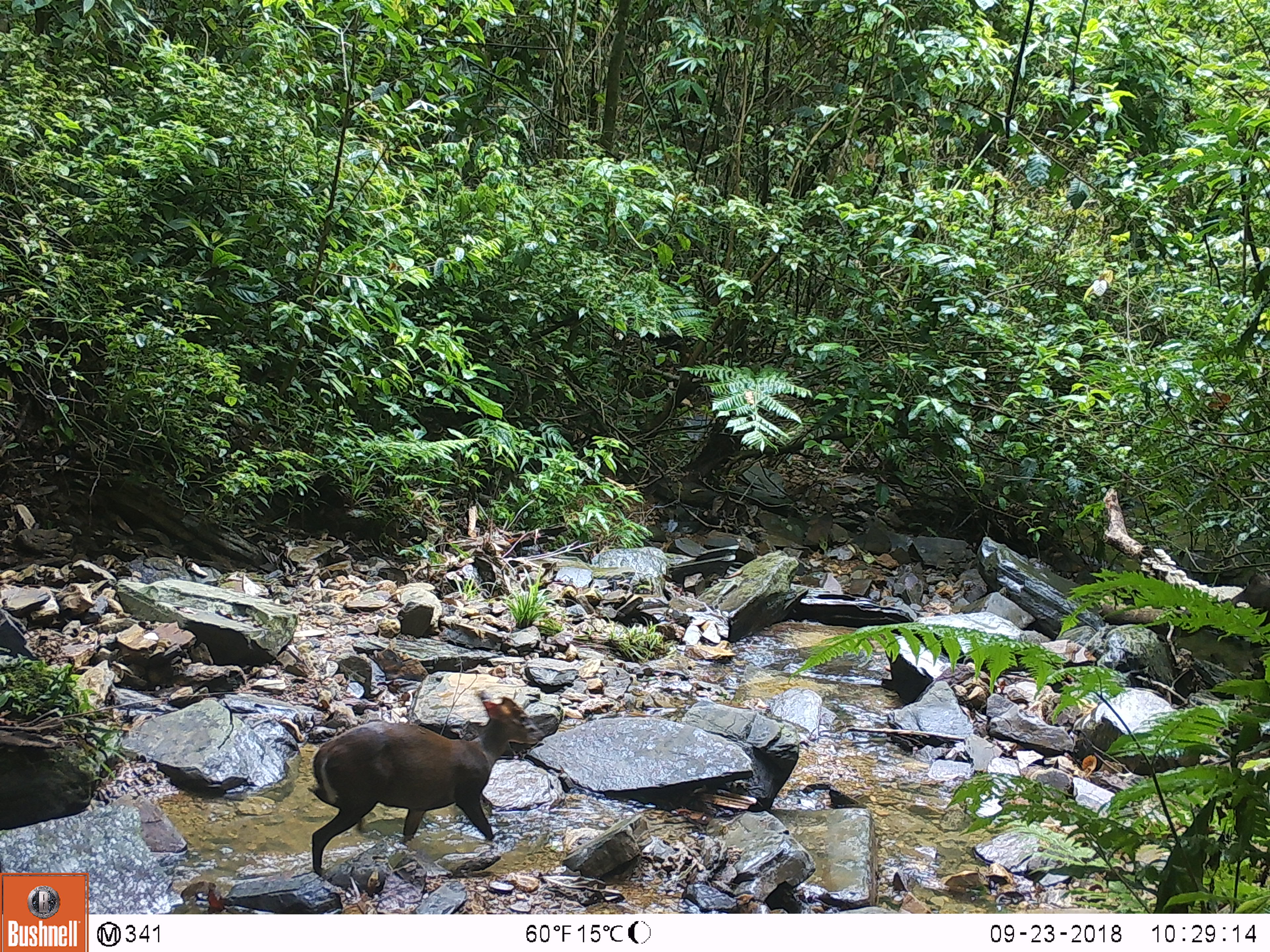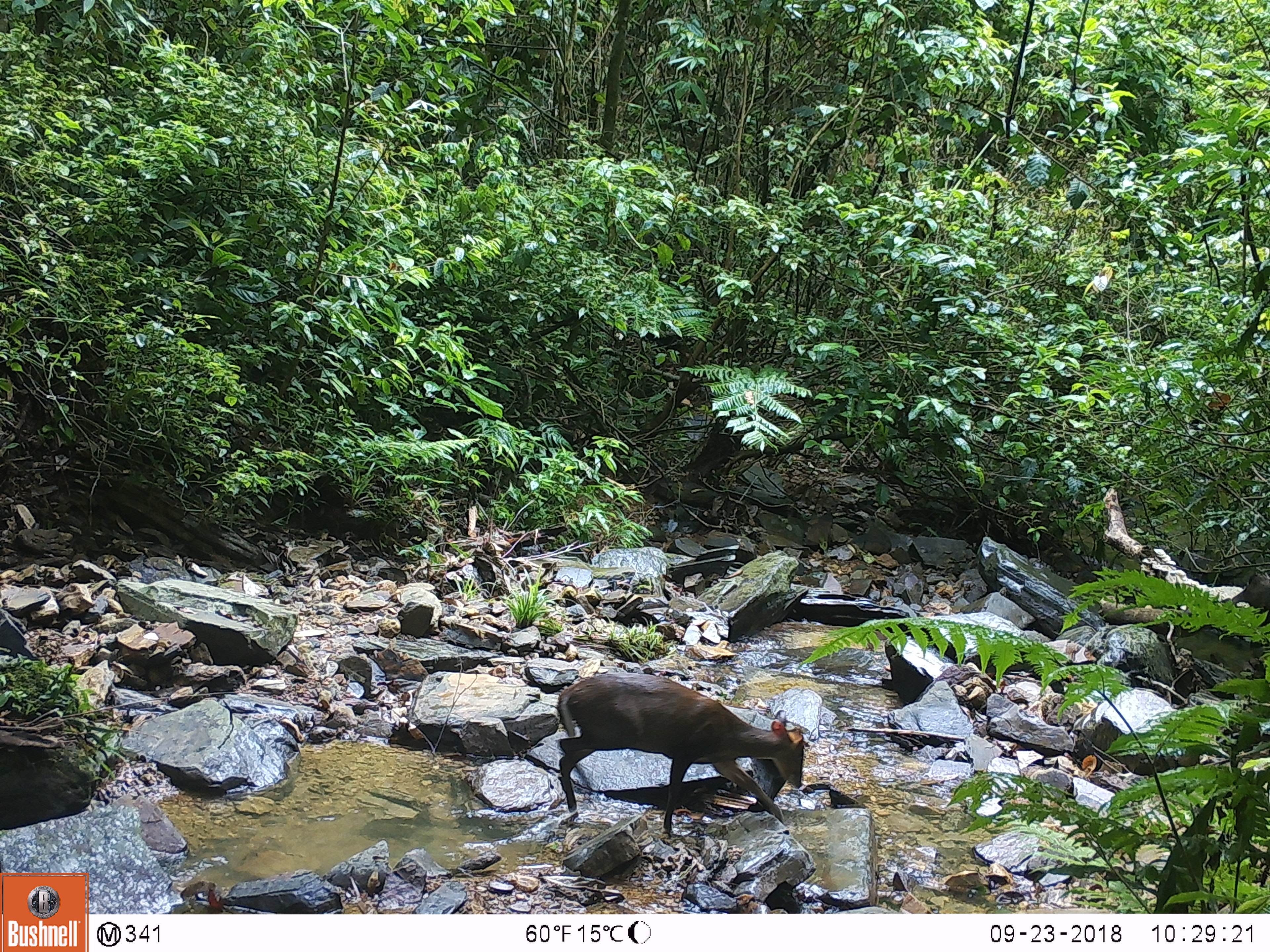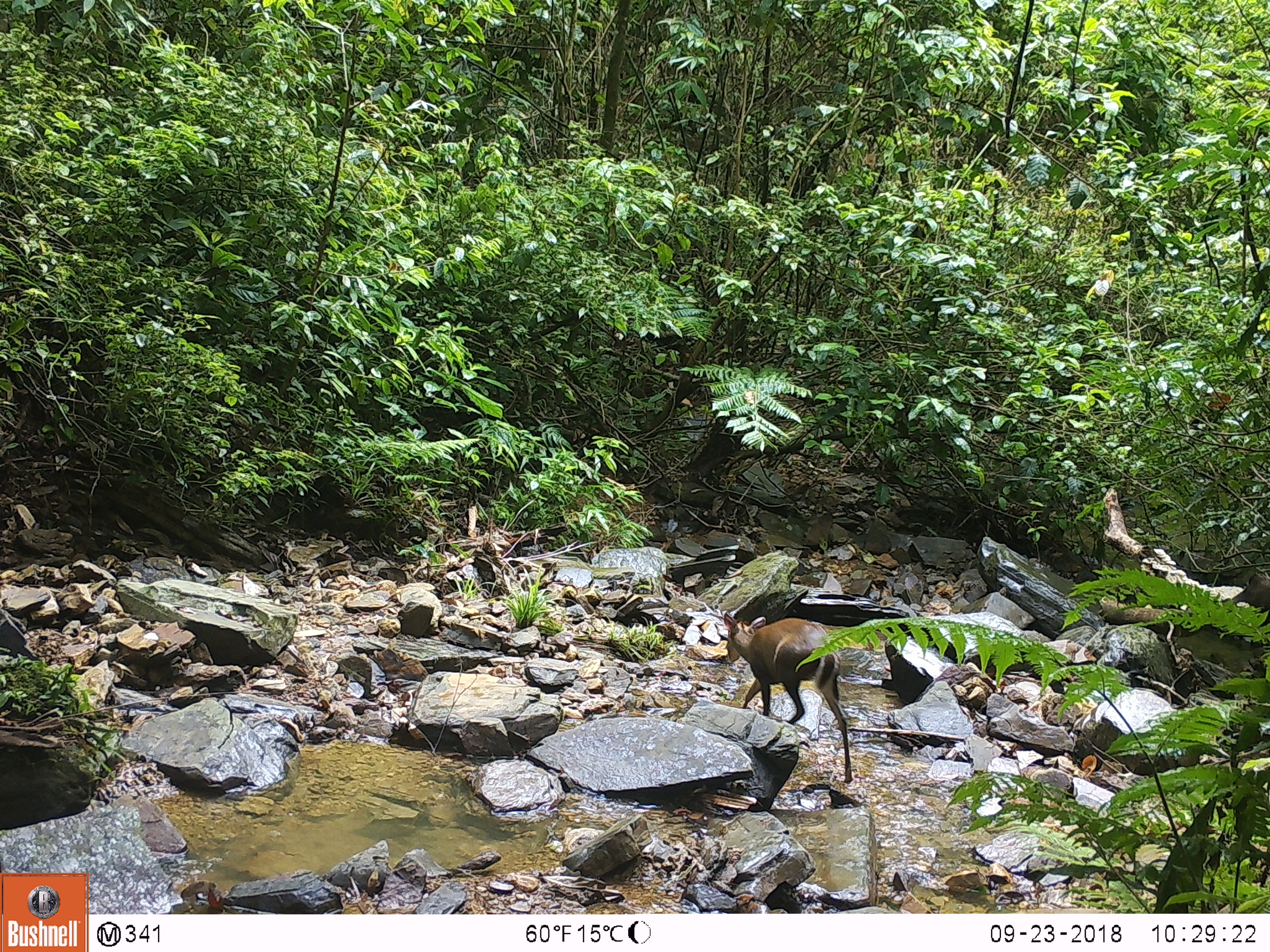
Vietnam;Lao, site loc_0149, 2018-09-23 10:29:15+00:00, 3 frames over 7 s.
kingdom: Animalia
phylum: Chordata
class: Mammalia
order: Artiodactyla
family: Cervidae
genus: Muntiacus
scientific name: Muntiacus rooseveltorum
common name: roosevelt's muntjac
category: roosevelts muntjac group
Roosevelts muntjac group (roosevelt's muntjac) (Muntiacus rooseveltorum). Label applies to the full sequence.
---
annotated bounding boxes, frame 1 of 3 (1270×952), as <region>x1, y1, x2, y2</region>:
roosevelts muntjac group: <region>310, 691, 545, 874</region>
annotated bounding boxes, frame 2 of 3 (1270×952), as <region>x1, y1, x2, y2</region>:
roosevelts muntjac group: <region>556, 672, 805, 839</region>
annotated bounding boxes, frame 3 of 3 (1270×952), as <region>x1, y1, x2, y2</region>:
roosevelts muntjac group: <region>722, 611, 853, 786</region>